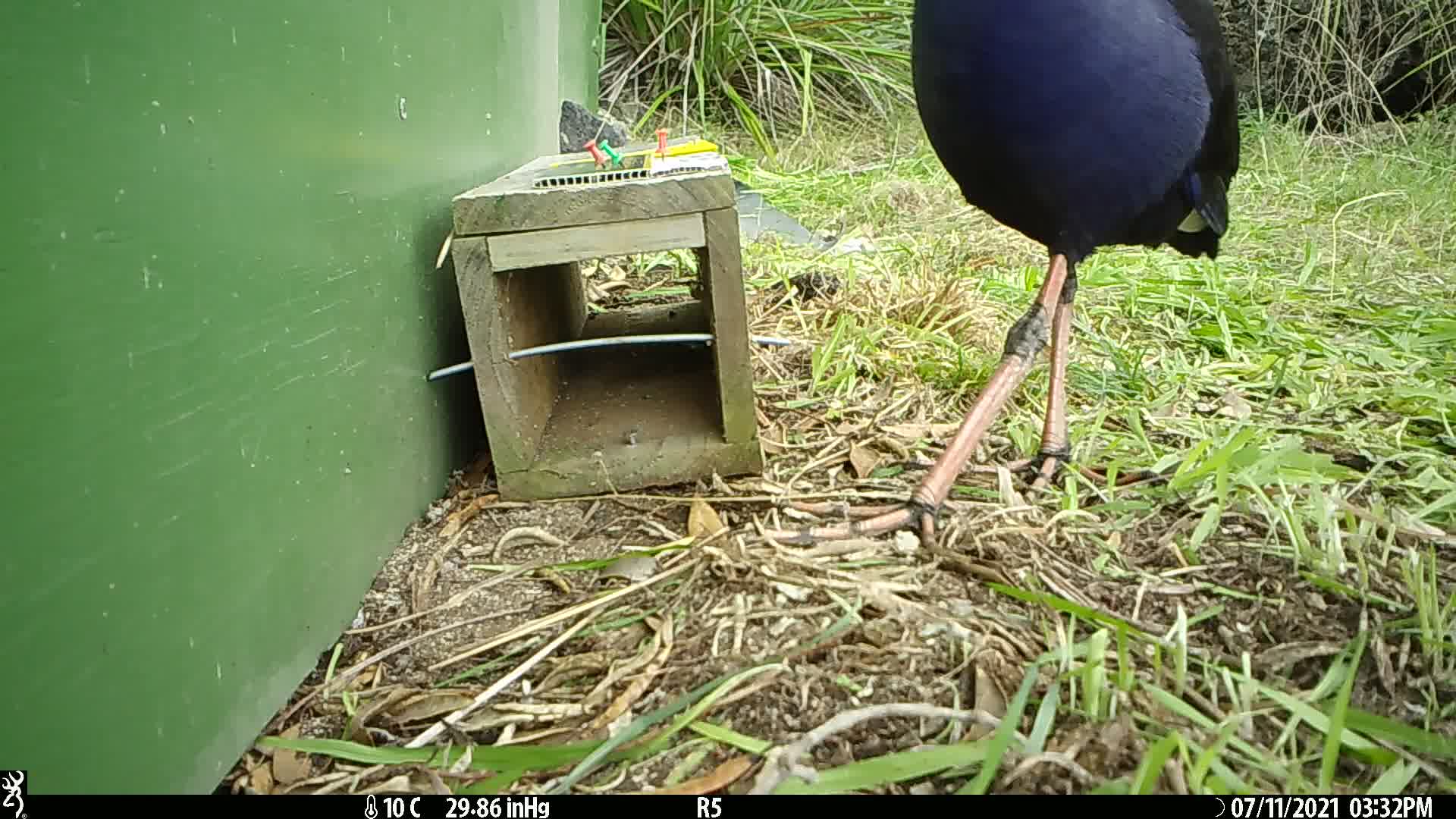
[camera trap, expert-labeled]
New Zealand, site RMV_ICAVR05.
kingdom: Animalia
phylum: Chordata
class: Aves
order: Gruiformes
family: Rallidae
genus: Porphyrio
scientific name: Porphyrio melanotus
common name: australasian swamphen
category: pukeko